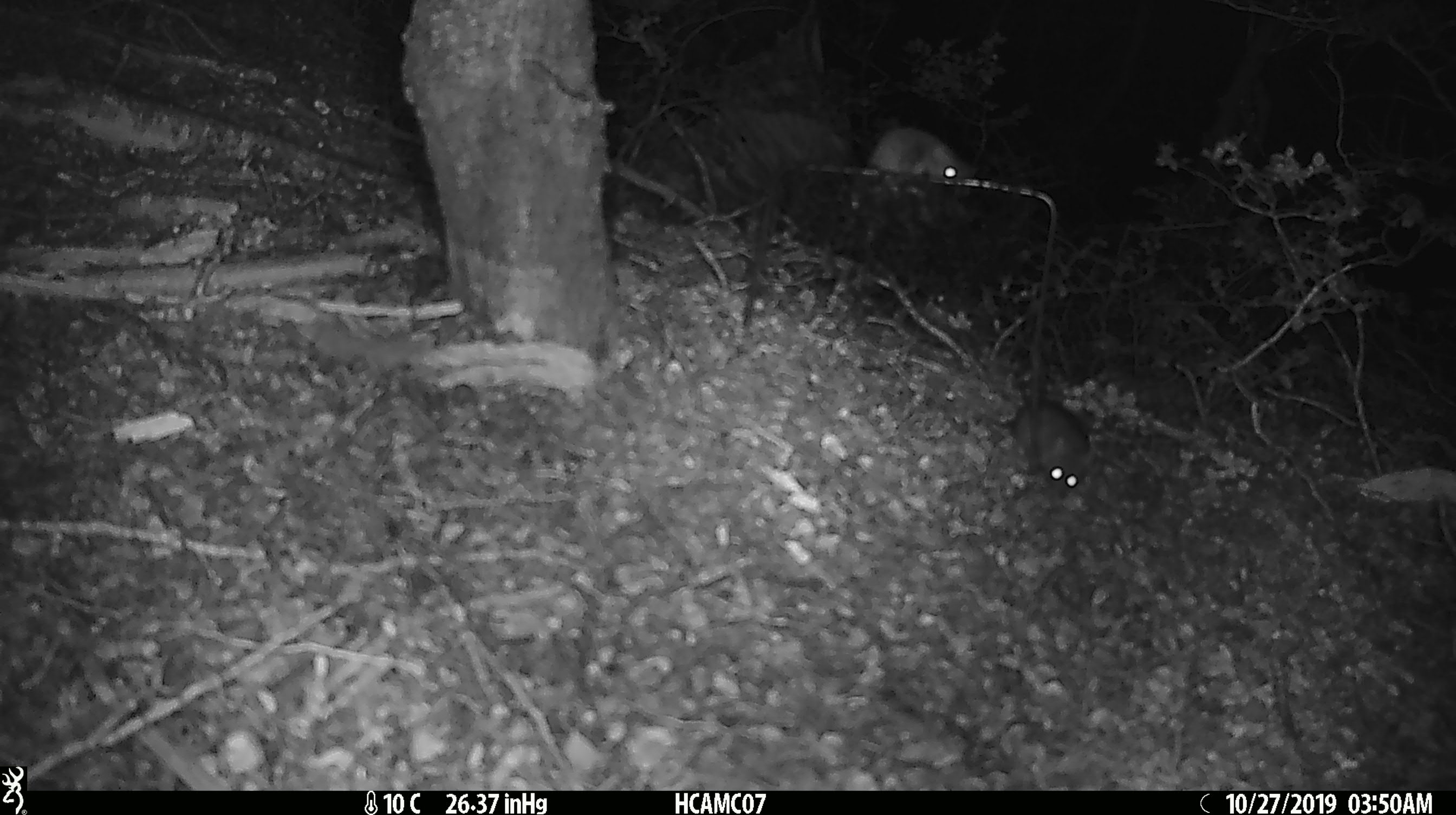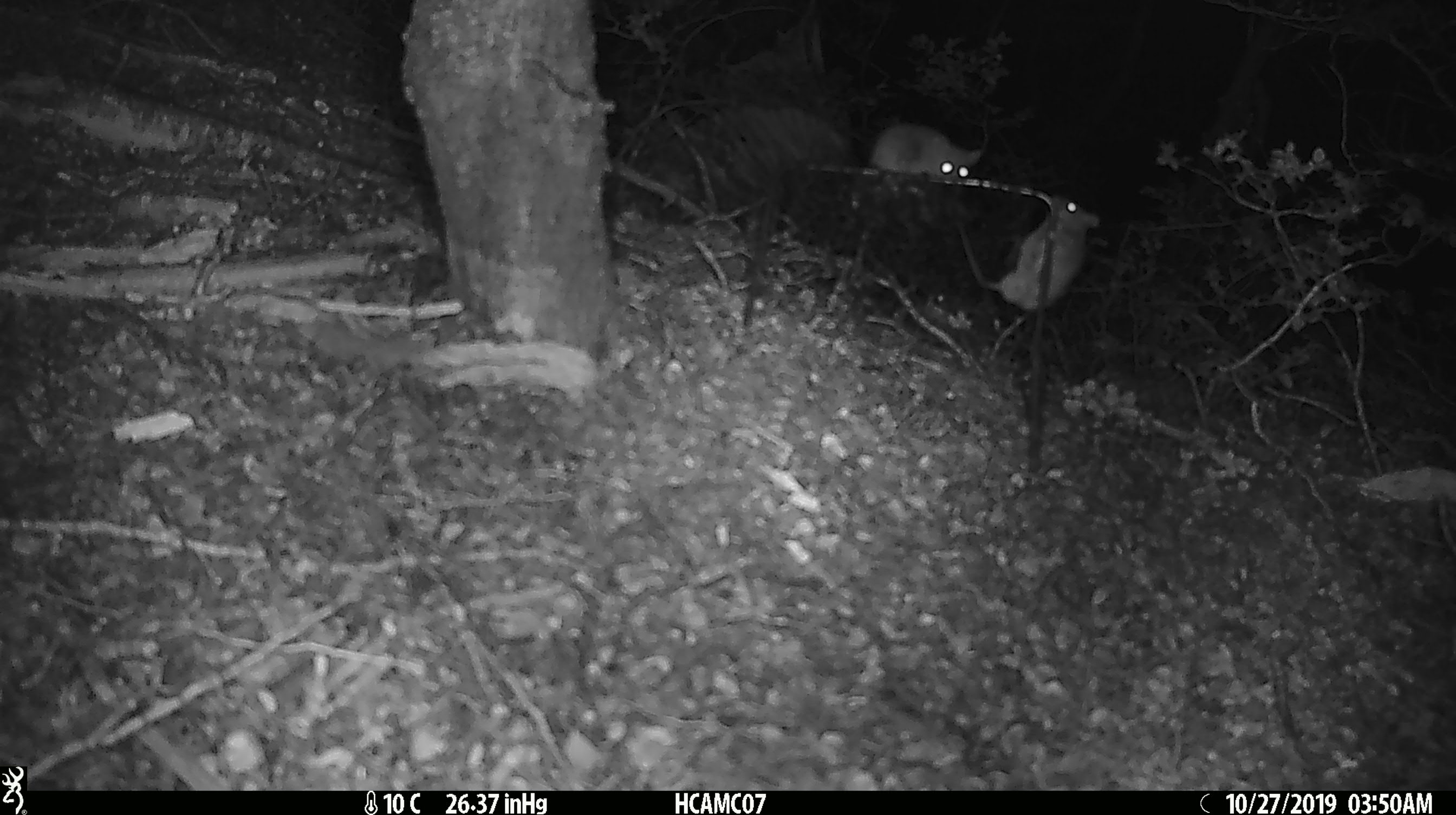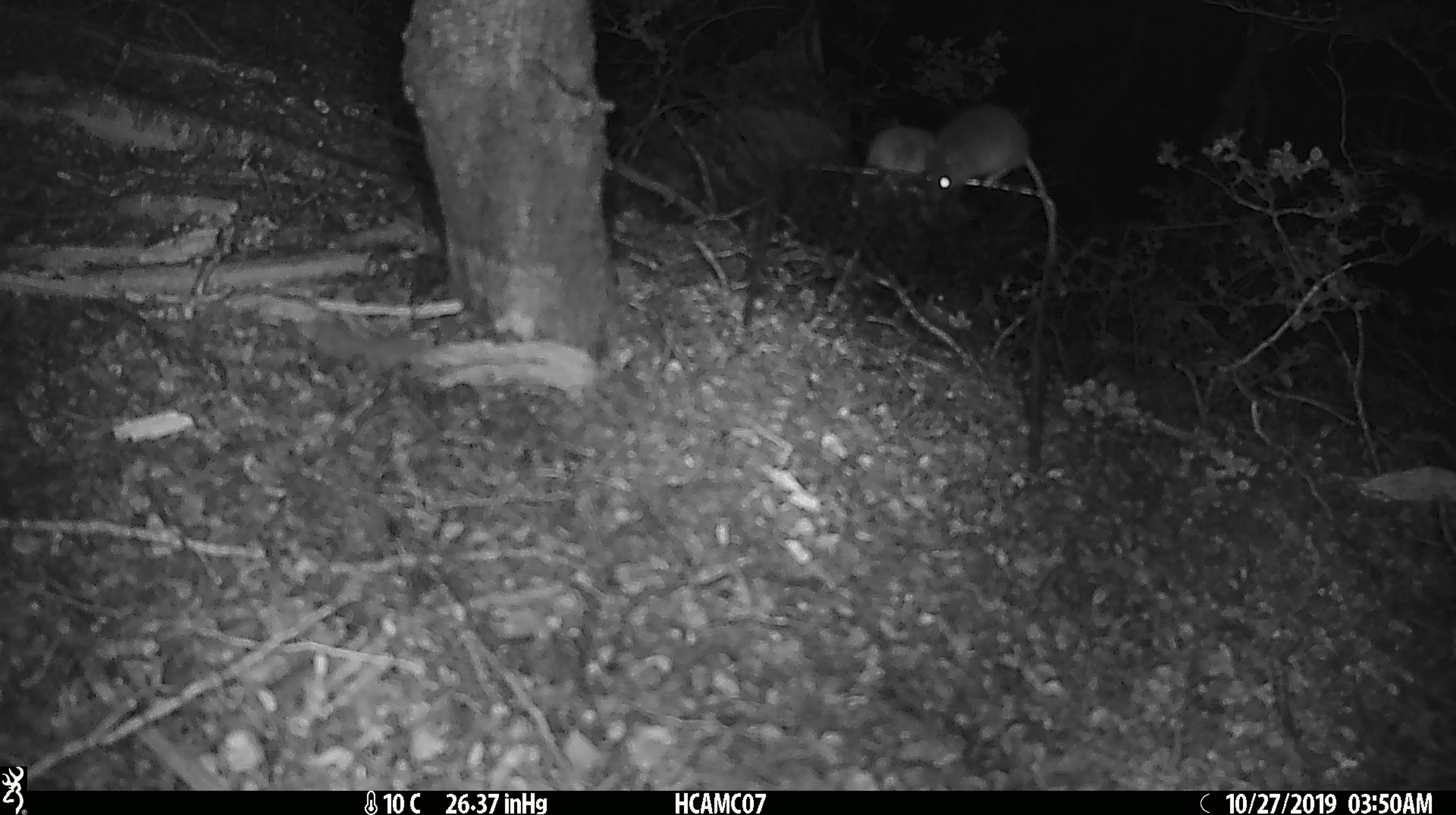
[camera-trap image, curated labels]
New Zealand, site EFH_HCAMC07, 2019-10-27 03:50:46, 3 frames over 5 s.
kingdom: Animalia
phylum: Chordata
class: Mammalia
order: Rodentia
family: Muridae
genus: Mus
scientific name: Mus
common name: mouse